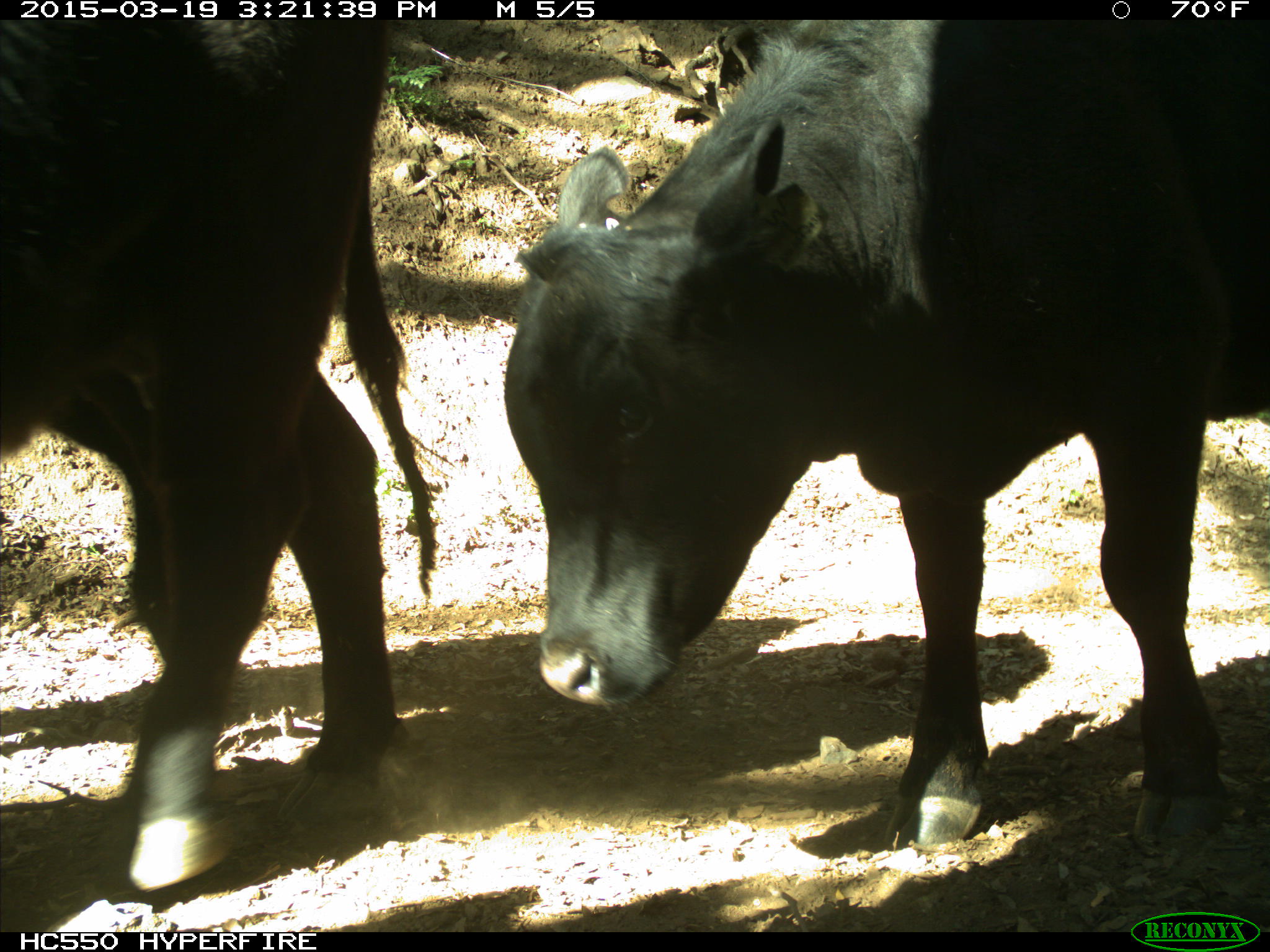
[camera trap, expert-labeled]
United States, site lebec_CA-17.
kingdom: Animalia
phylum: Chordata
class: Mammalia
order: Artiodactyla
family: Bovidae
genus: Bos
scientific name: Bos taurus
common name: domestic cow